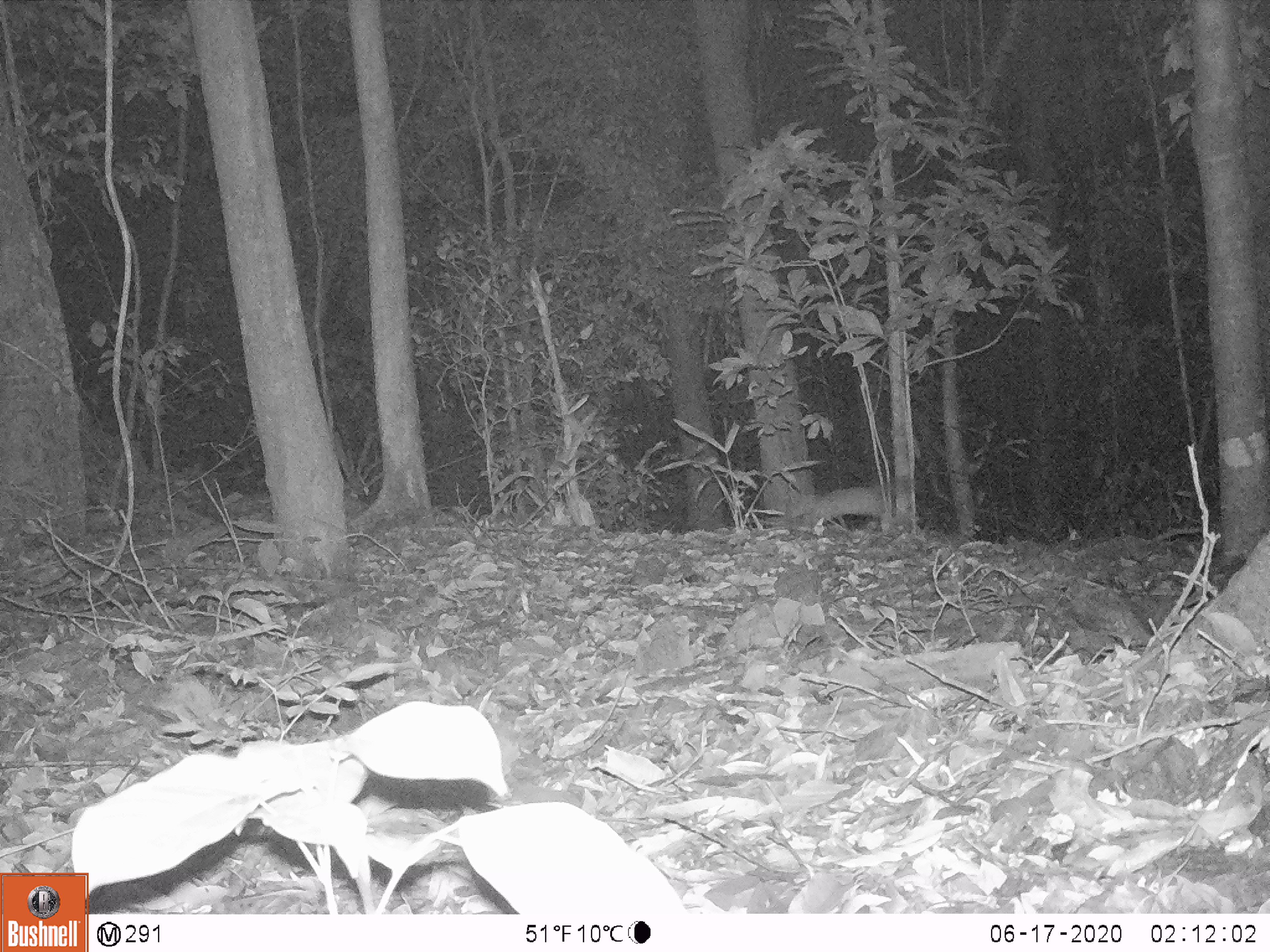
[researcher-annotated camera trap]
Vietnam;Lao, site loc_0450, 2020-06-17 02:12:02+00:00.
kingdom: Animalia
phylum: Chordata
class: Mammalia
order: Rodentia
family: Muridae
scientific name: Muridae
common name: old-world mice and rats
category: unidentified murid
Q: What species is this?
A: Unidentified murid (old-world mice and rats) (Muridae).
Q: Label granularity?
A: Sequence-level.